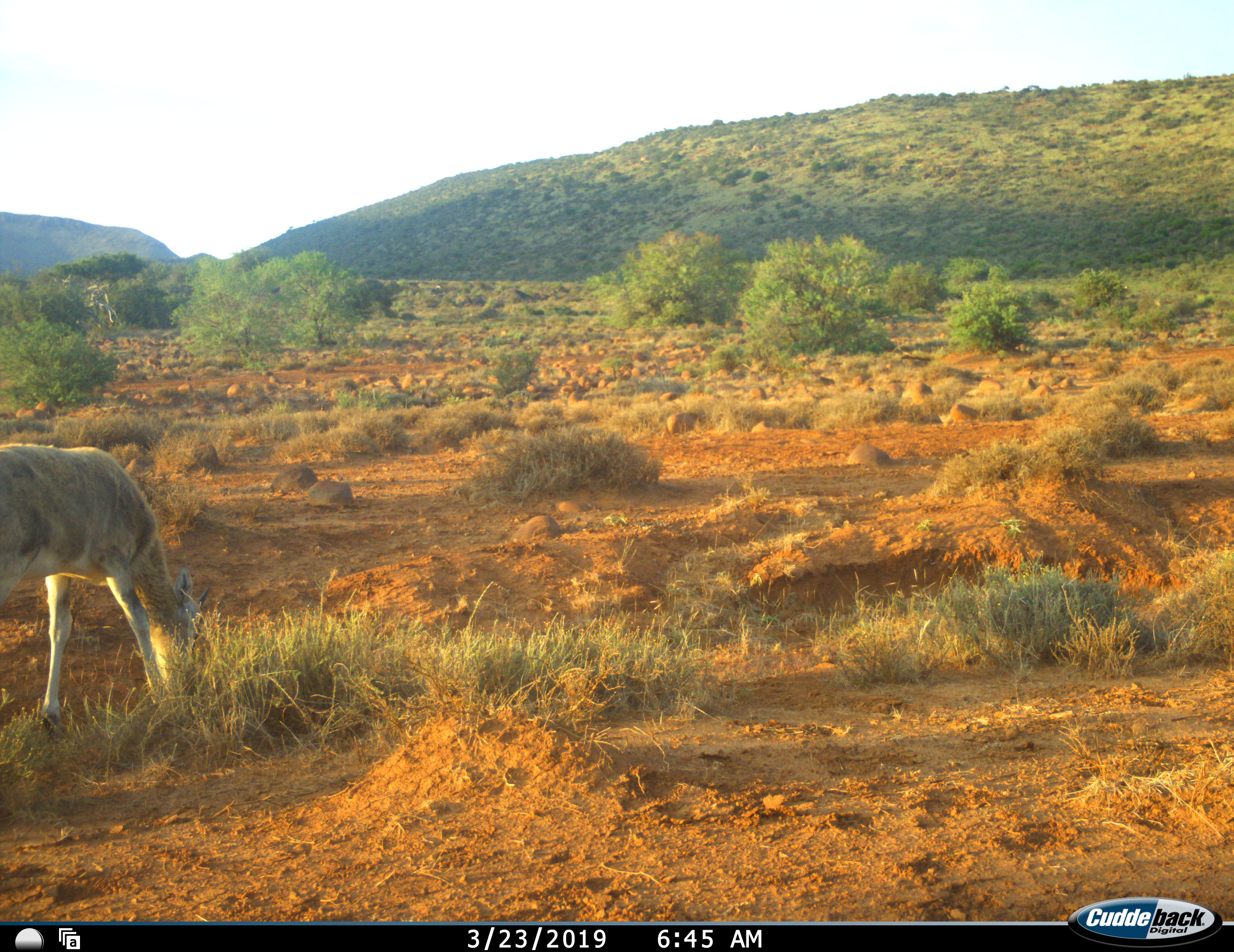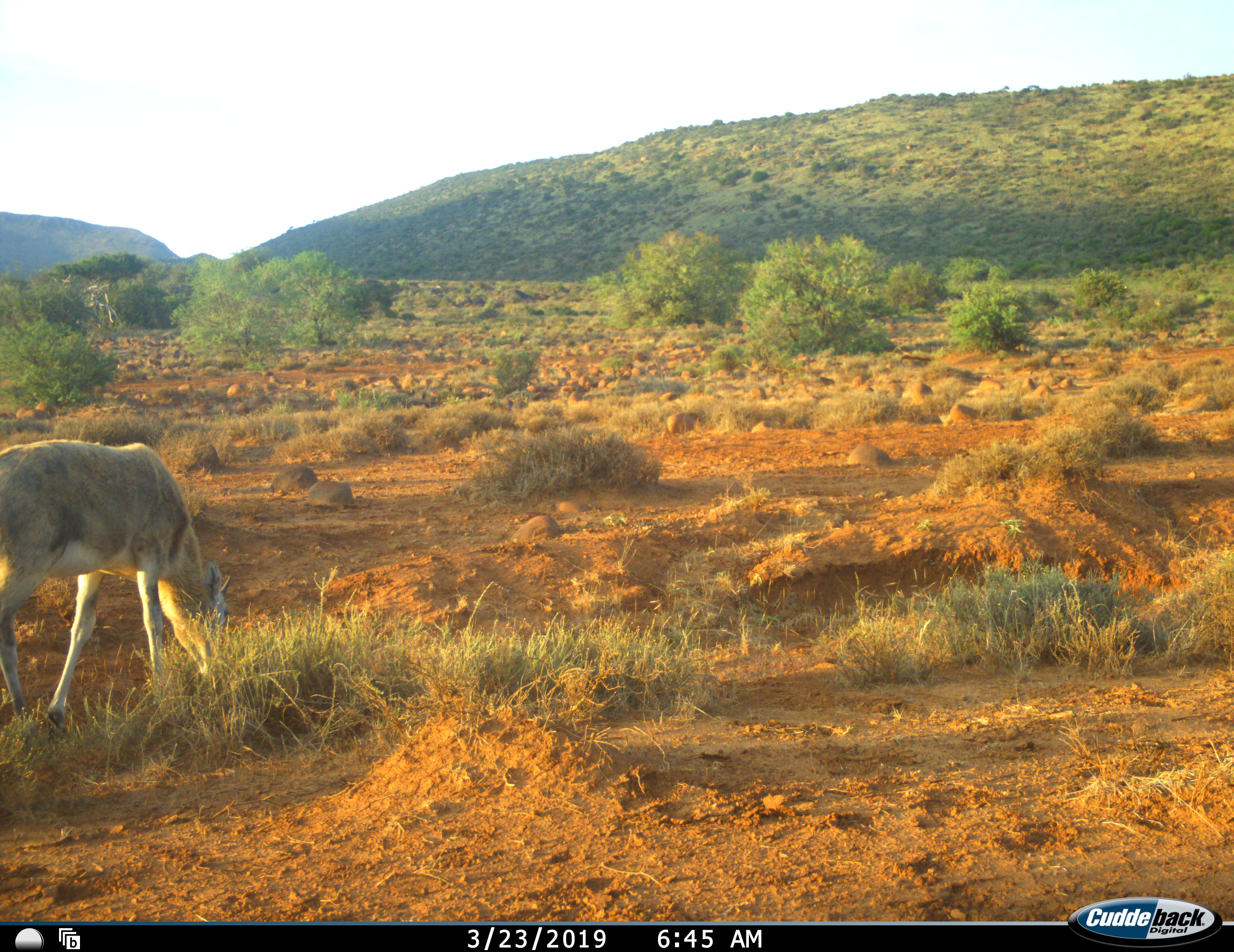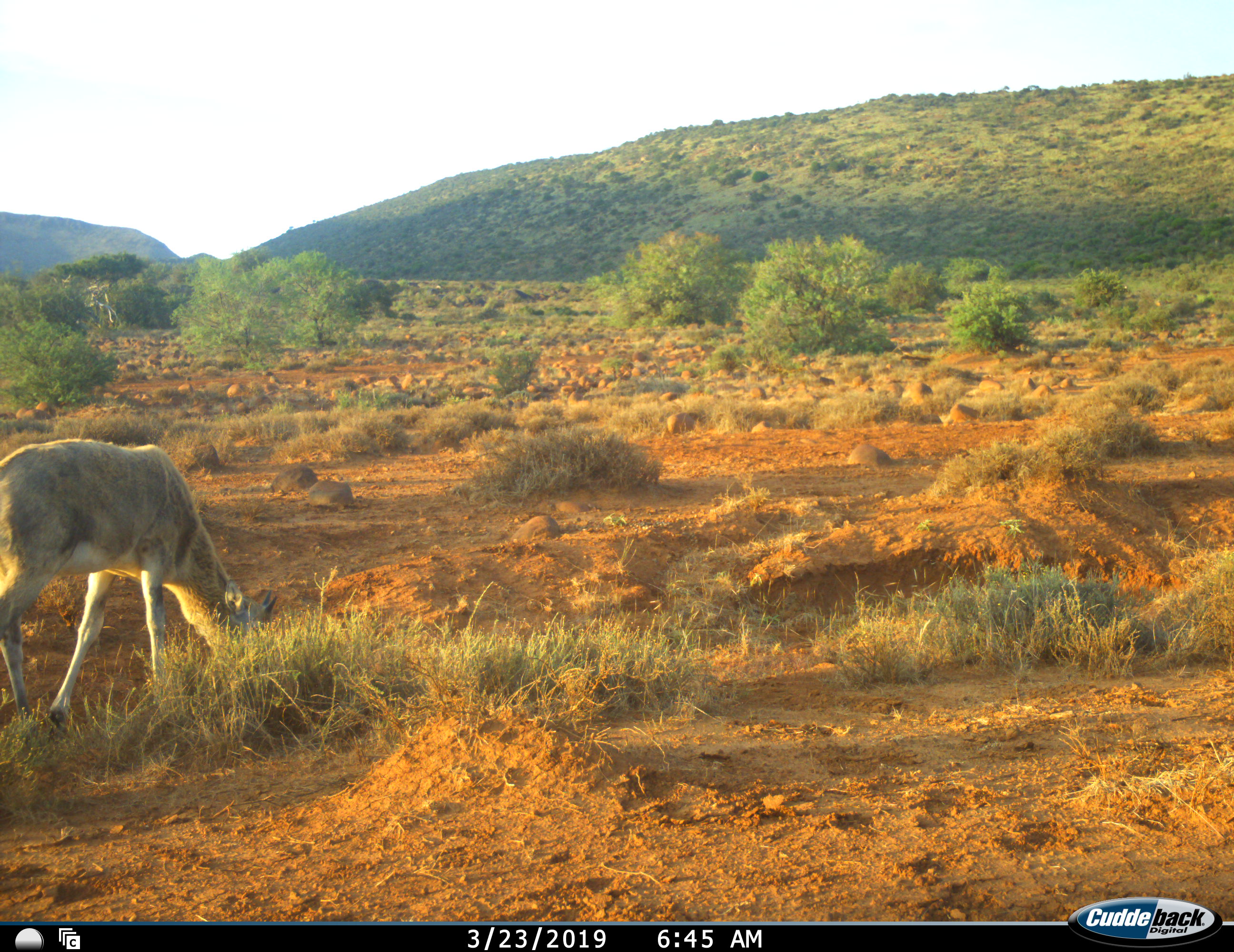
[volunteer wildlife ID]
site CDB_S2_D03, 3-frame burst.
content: unidentified animal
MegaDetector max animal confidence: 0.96